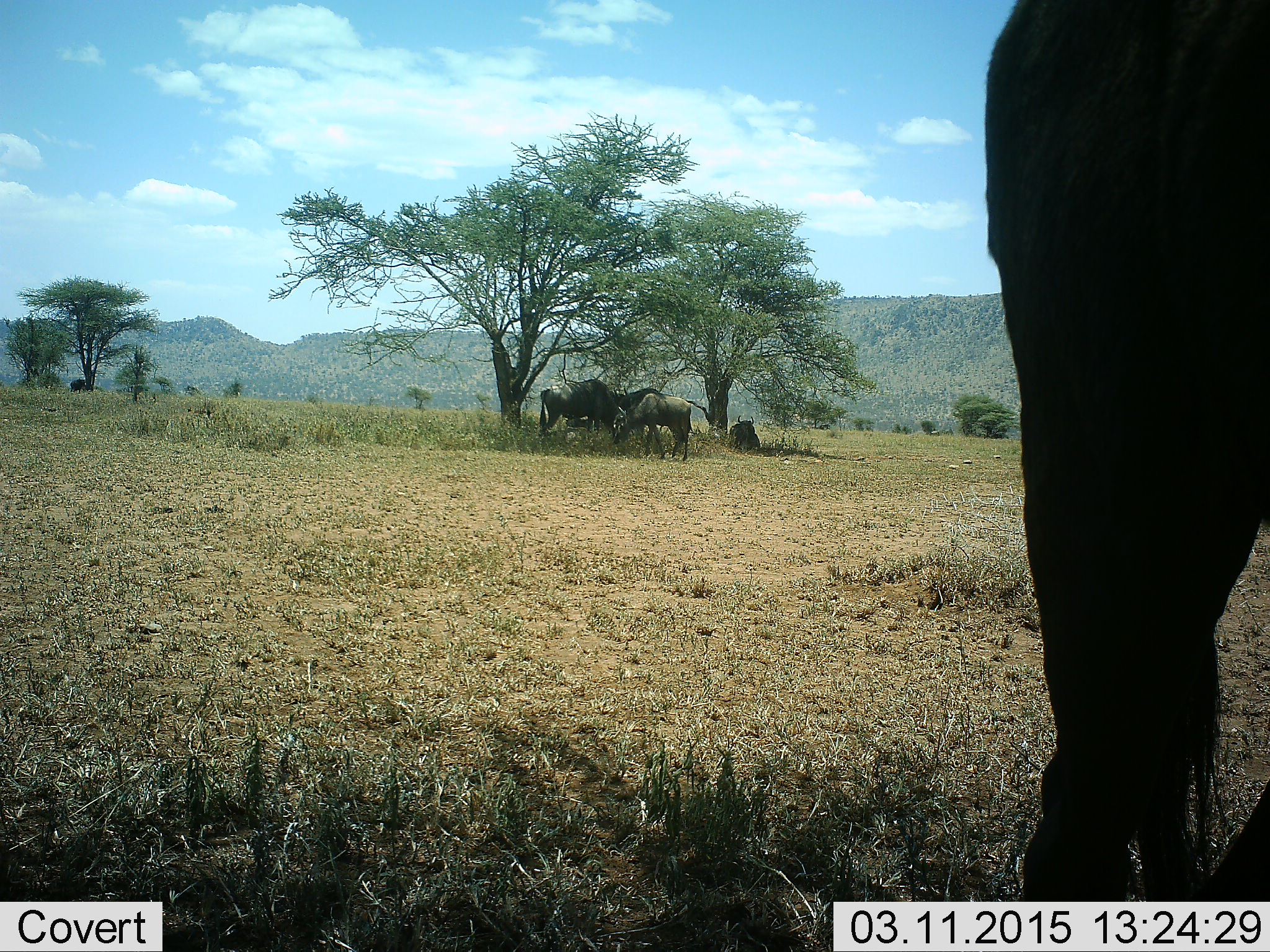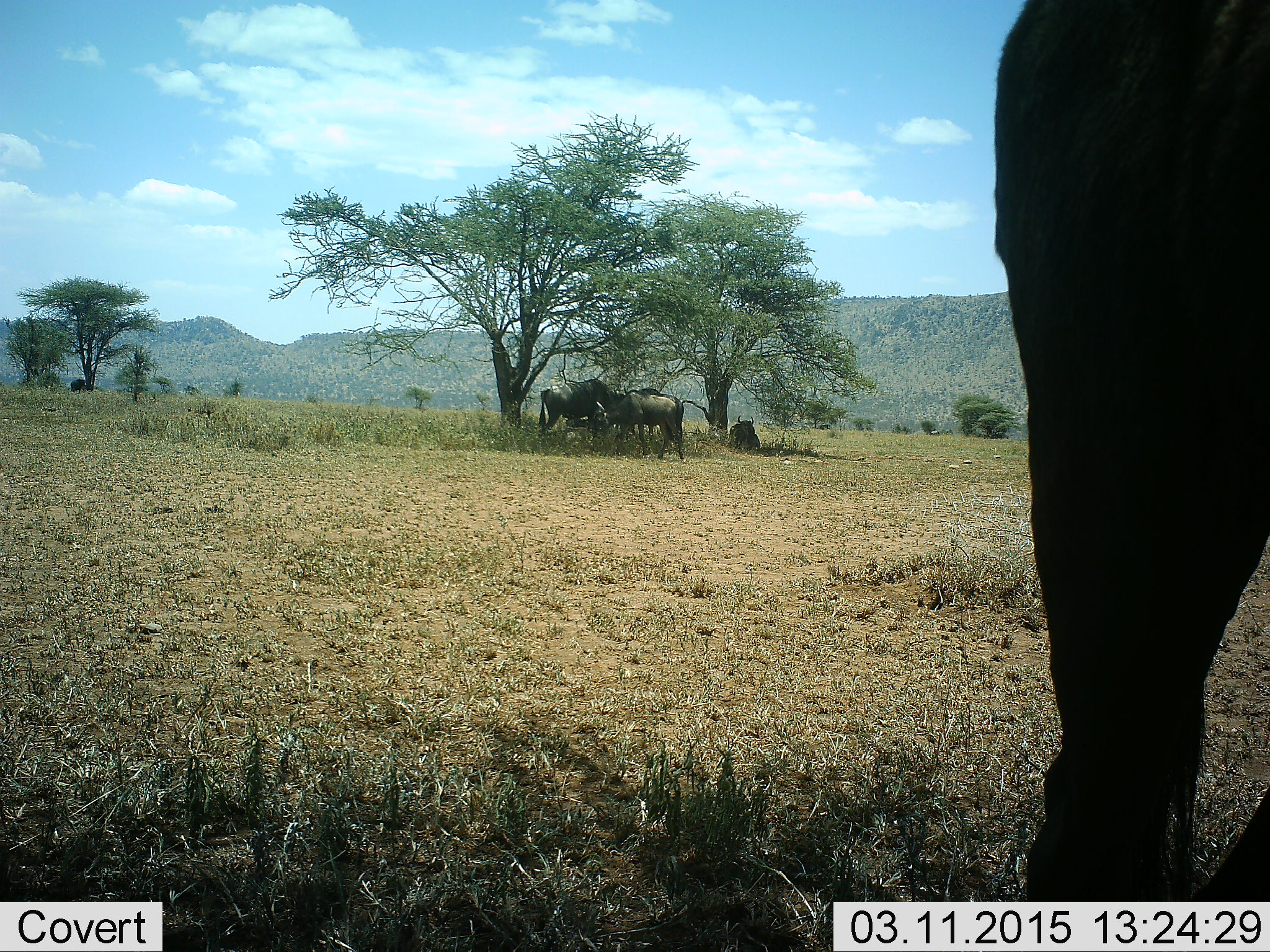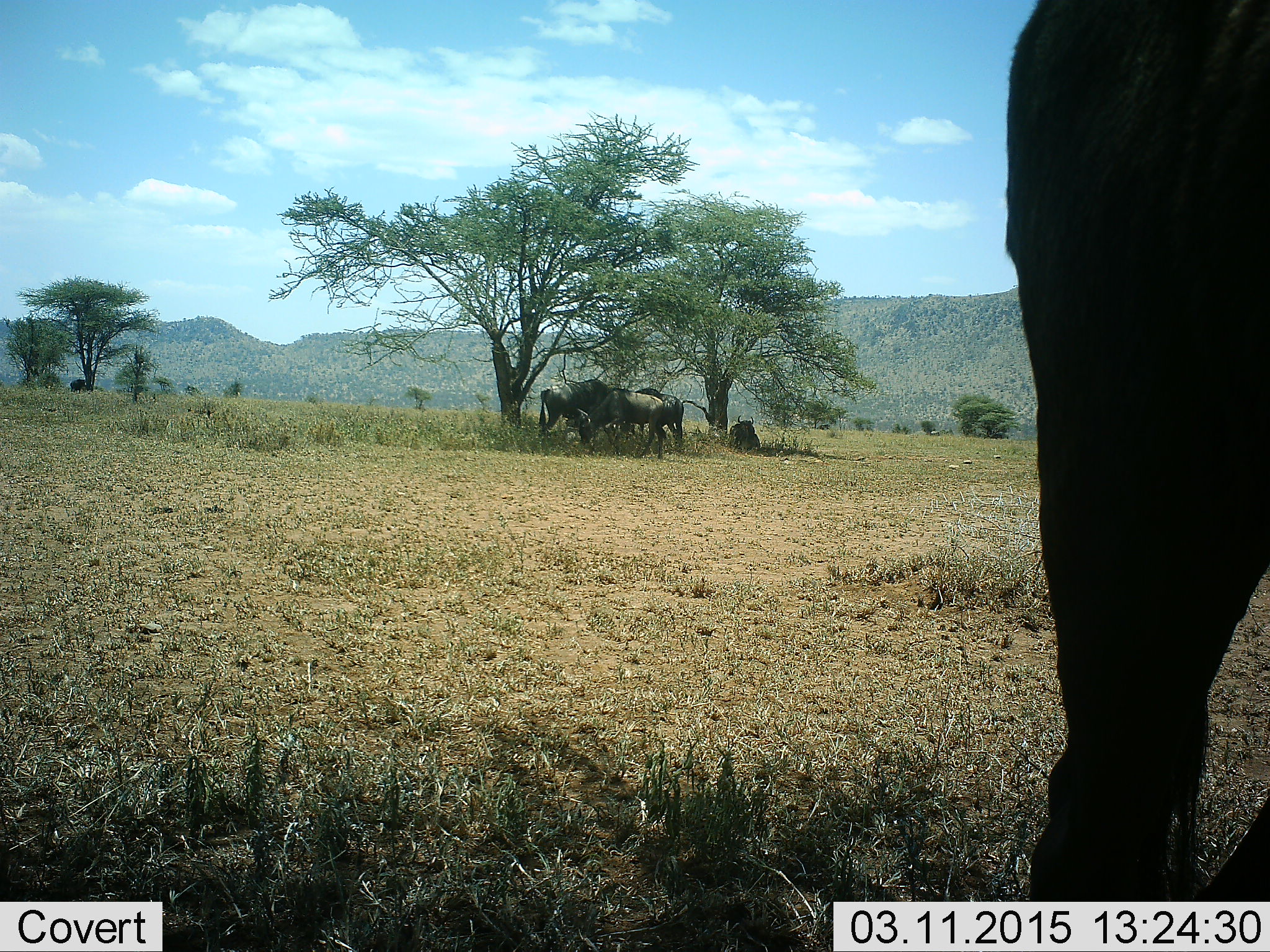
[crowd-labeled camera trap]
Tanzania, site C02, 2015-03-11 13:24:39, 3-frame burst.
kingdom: Animalia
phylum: Chordata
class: Mammalia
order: Artiodactyla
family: Bovidae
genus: Connochaetes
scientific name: Connochaetes taurinus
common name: blue wildebeest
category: wildebeest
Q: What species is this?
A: Wildebeest (blue wildebeest) (Connochaetes taurinus).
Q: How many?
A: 5.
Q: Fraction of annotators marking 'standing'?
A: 90%.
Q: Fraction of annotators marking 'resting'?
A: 60%.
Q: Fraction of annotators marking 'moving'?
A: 20%.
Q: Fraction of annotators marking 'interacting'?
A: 10%.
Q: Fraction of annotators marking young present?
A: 0%.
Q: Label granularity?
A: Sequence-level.